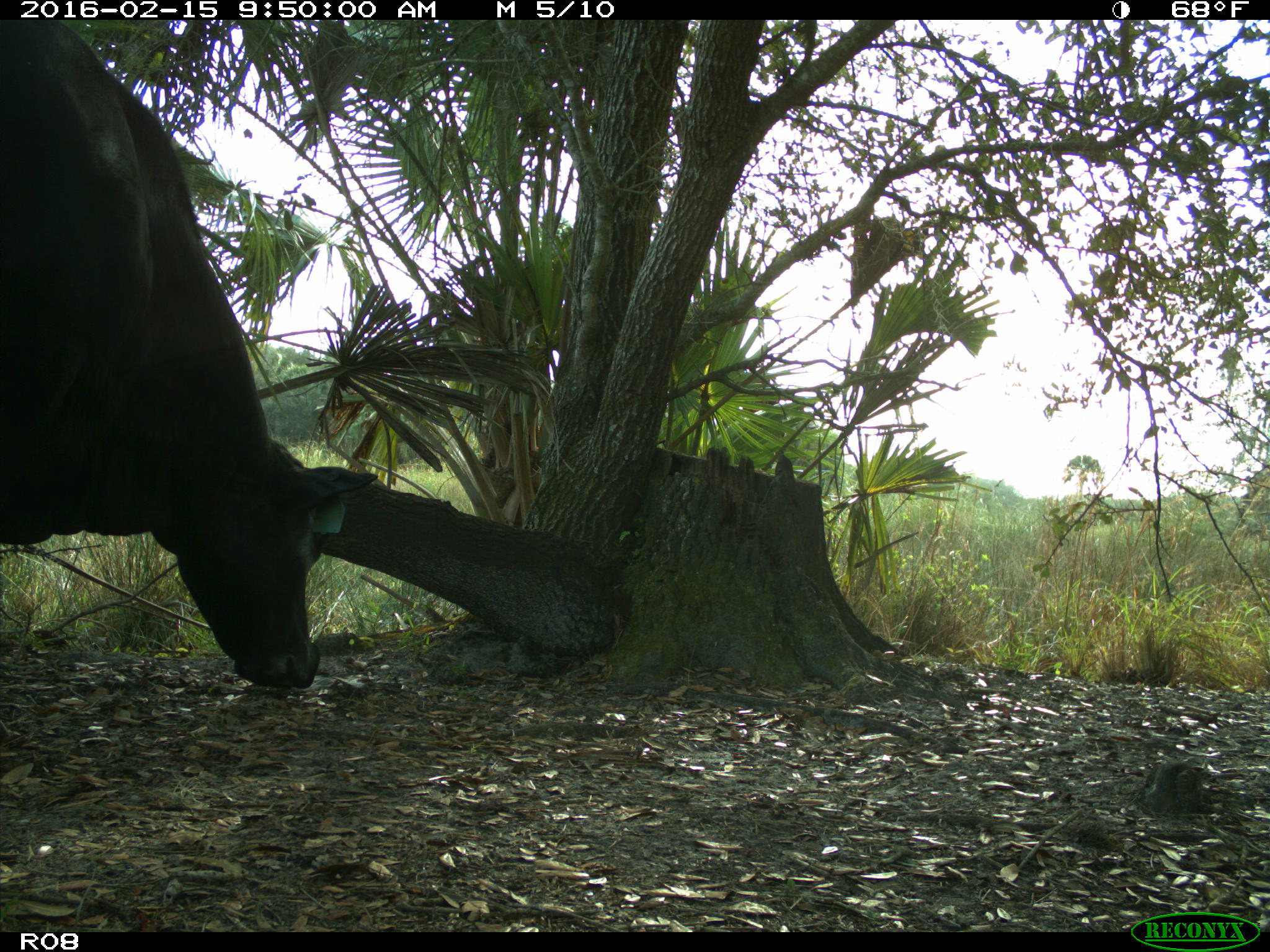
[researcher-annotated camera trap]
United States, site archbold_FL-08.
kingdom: Animalia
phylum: Chordata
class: Mammalia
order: Artiodactyla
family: Bovidae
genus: Bos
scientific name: Bos taurus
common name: domestic cow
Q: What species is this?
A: Bos taurus (domestic cow).